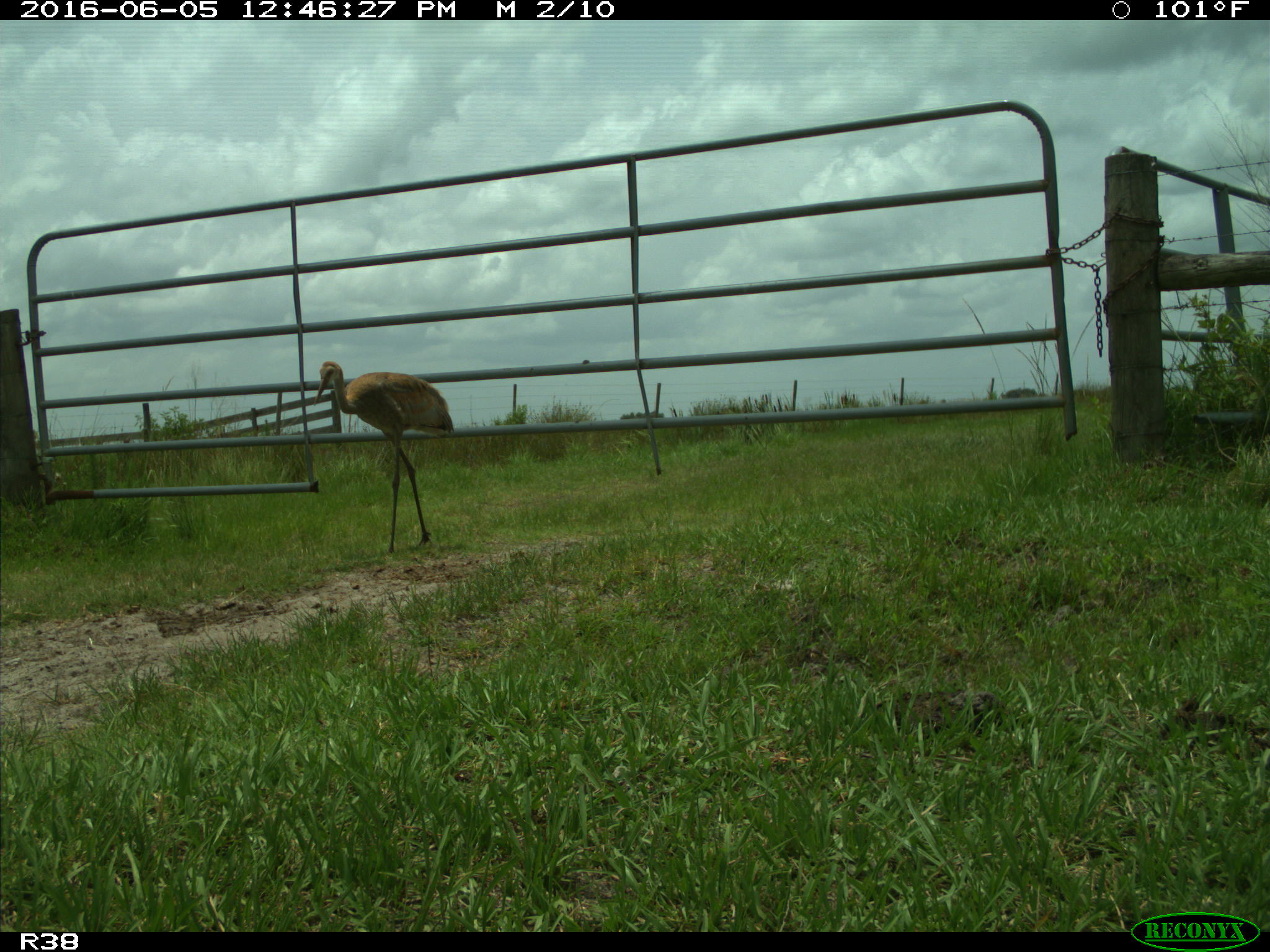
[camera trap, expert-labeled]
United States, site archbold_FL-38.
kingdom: Animalia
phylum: Chordata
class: Aves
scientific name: Aves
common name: birds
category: unidentified bird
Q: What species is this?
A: Unidentified bird (birds) (Aves).